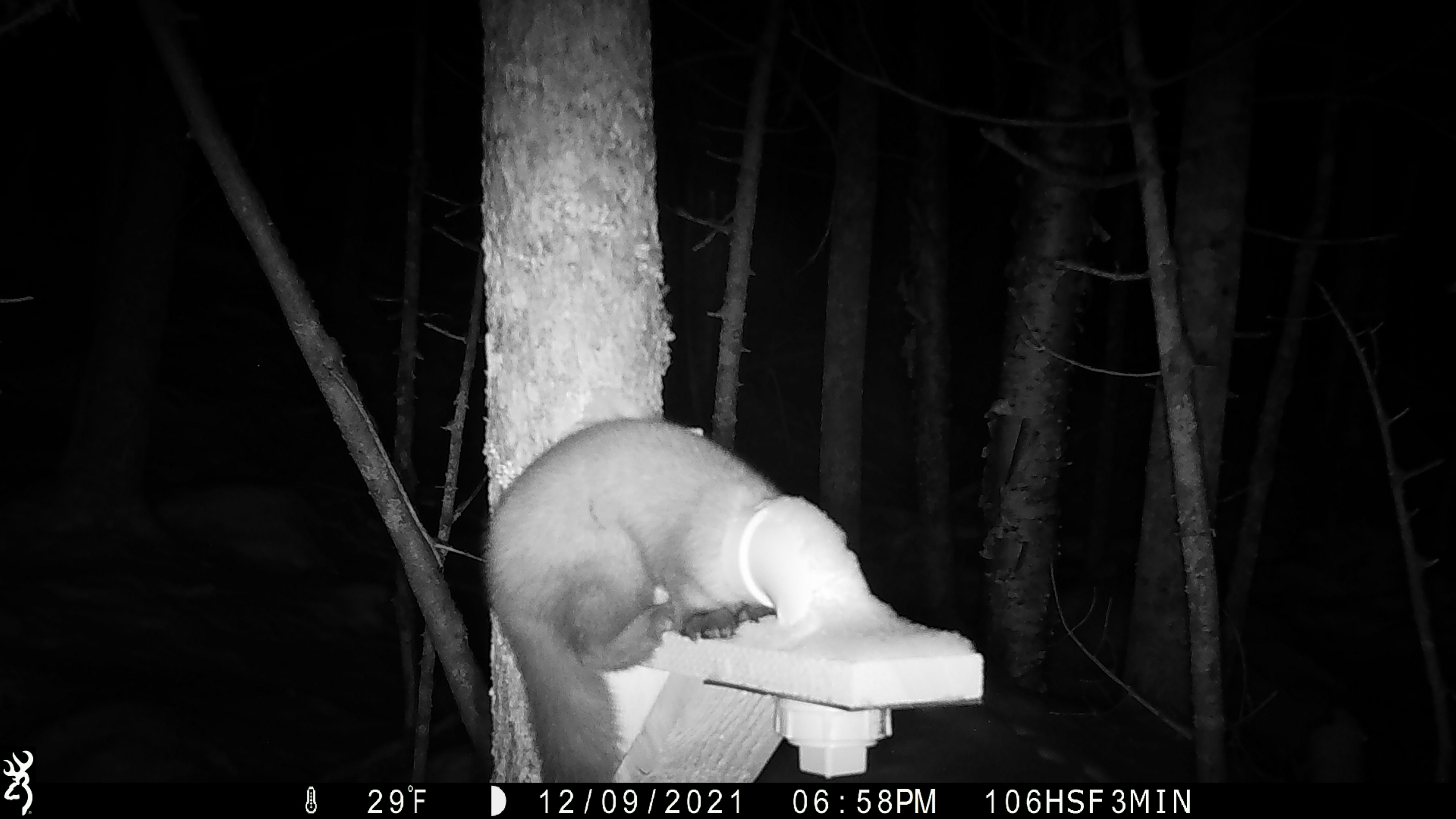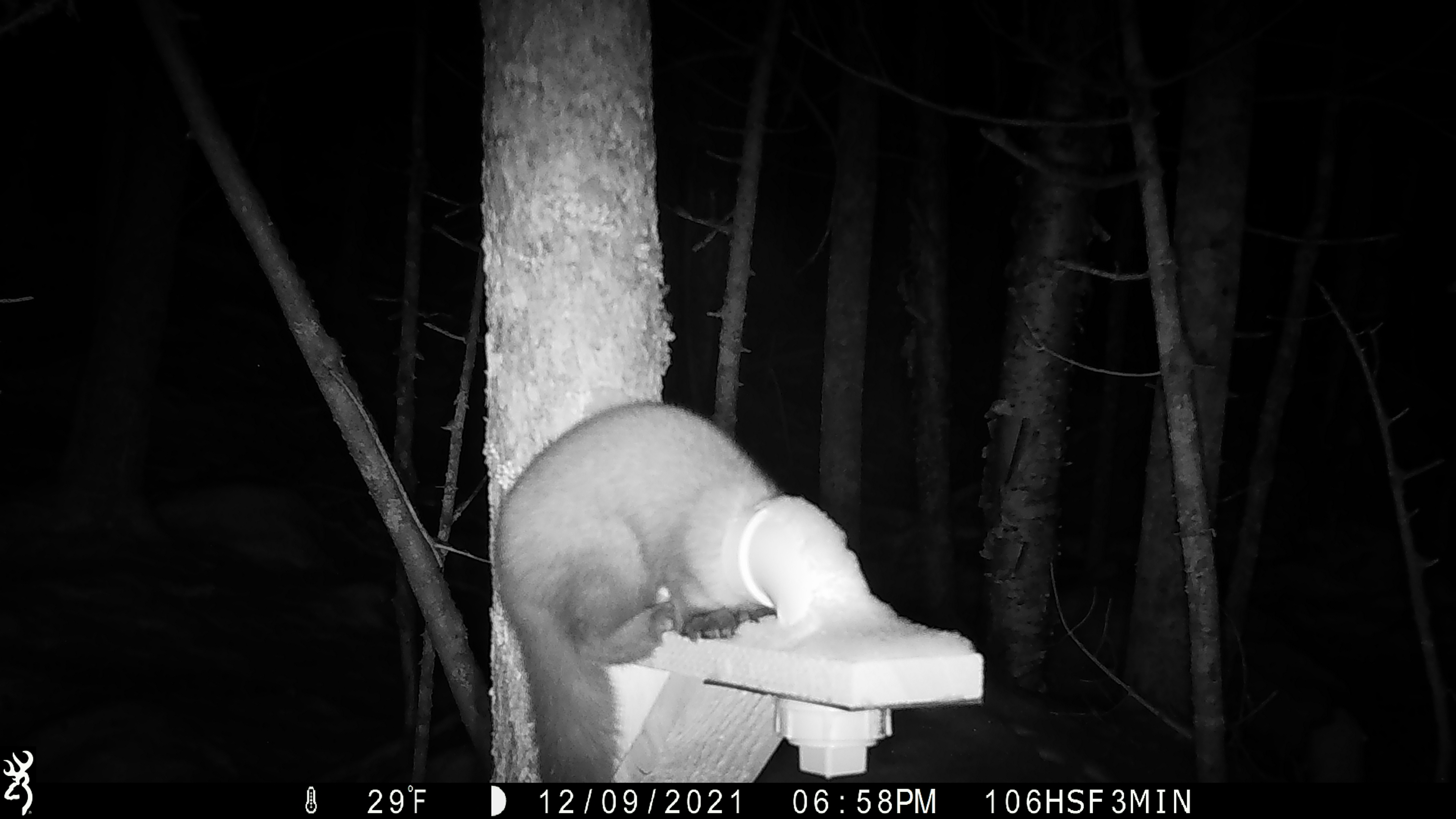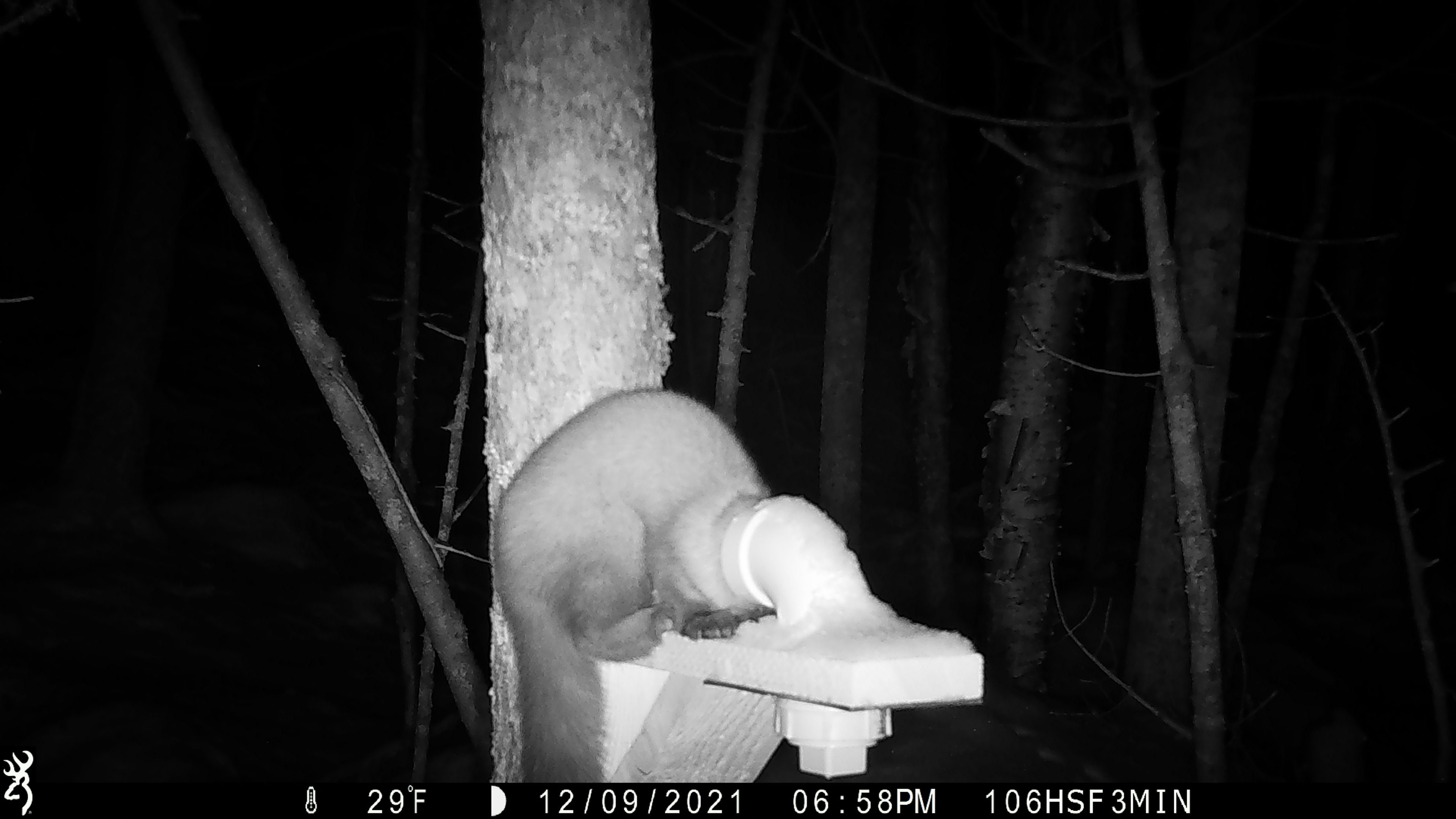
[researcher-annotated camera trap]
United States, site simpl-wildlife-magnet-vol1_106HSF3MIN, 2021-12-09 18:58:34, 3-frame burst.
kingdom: Animalia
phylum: Chordata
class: Mammalia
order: Carnivora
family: Mustelidae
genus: Martes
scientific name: Martes americana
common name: american marten